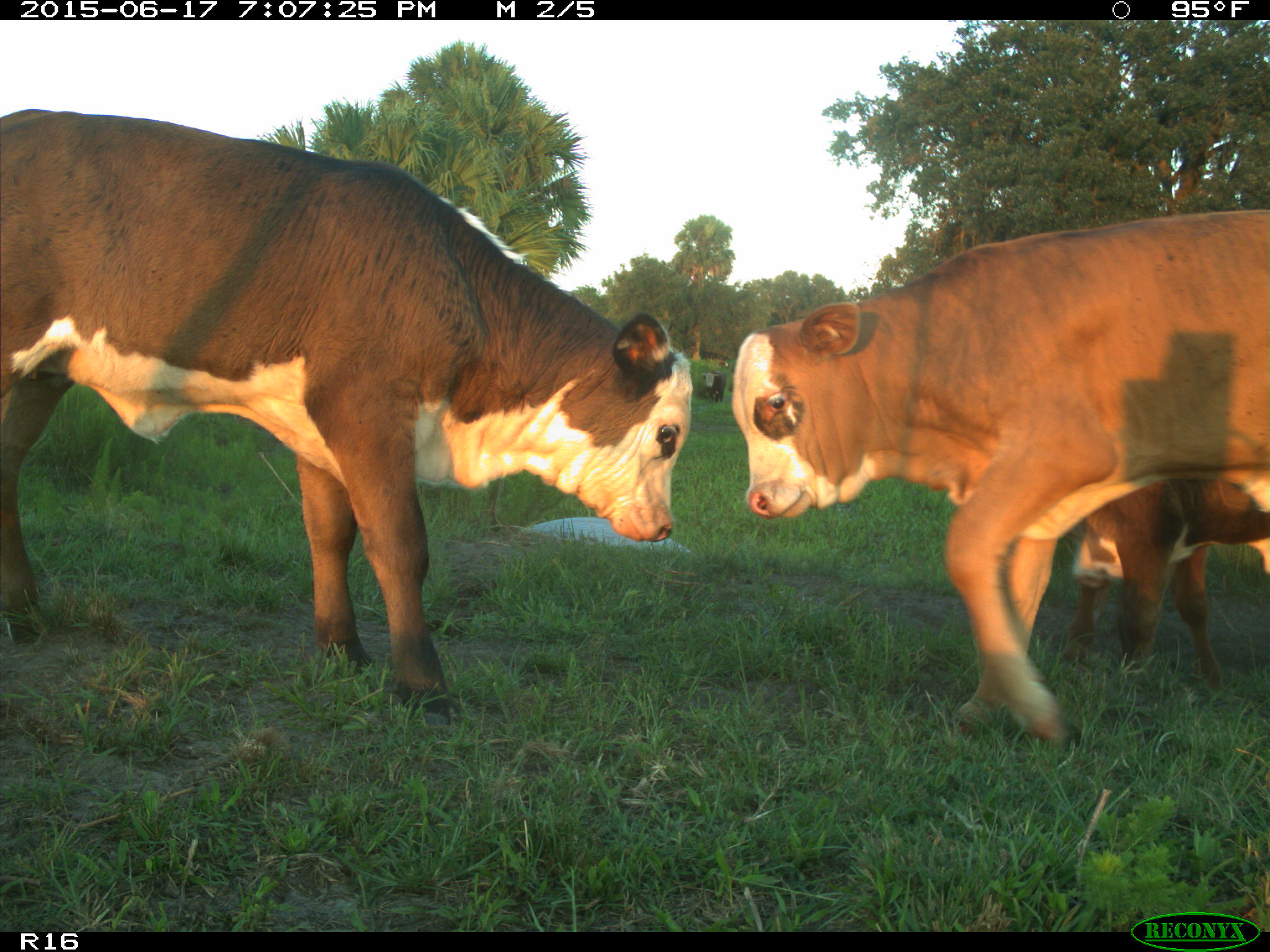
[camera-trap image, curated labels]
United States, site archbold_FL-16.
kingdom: Animalia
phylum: Chordata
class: Mammalia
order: Artiodactyla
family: Bovidae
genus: Bos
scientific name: Bos taurus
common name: domestic cow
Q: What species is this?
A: Bos taurus (domestic cow).